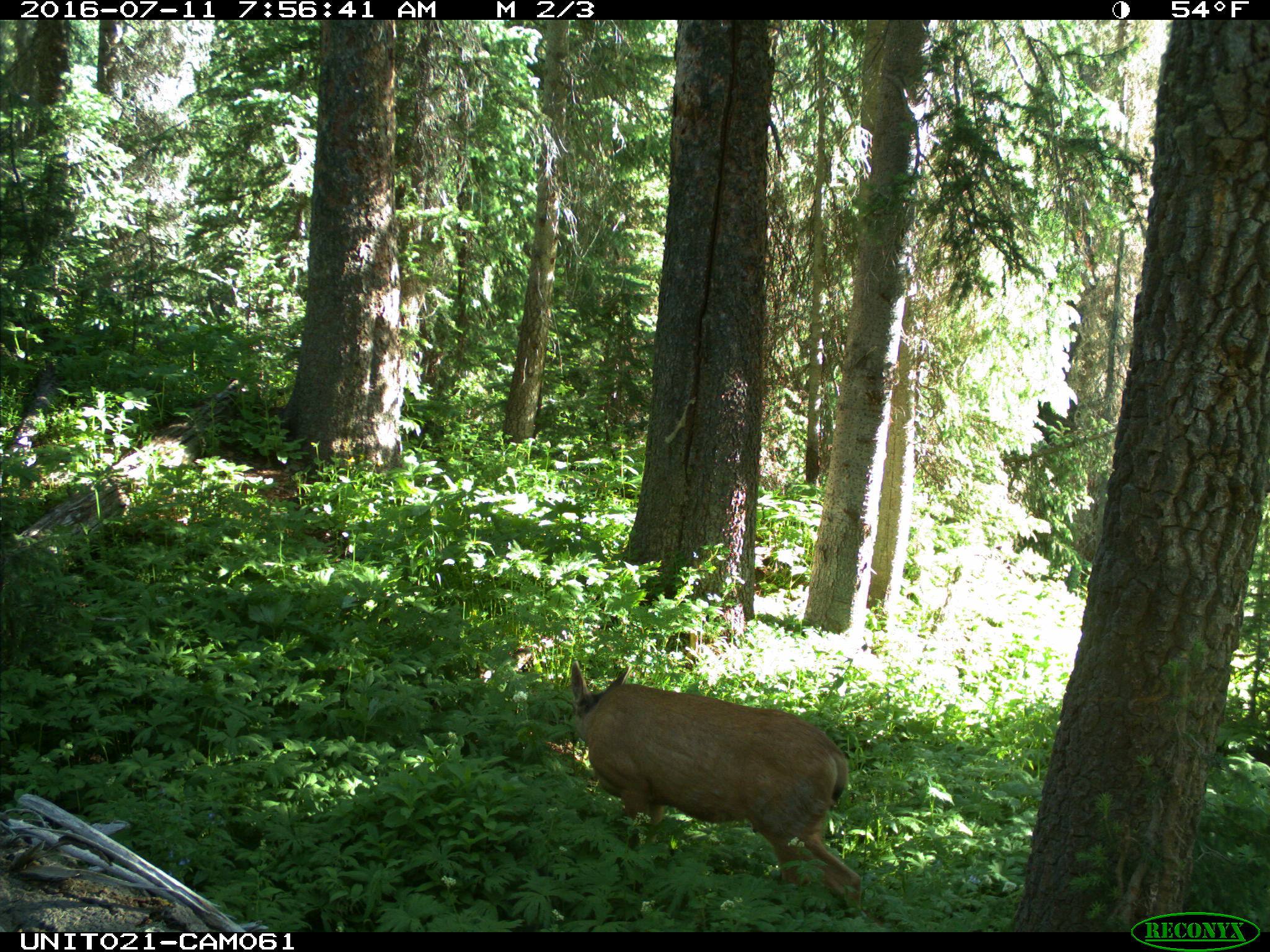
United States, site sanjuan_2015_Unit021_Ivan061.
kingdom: Animalia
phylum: Chordata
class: Mammalia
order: Artiodactyla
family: Cervidae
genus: Odocoileus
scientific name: Odocoileus hemionus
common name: mule deer